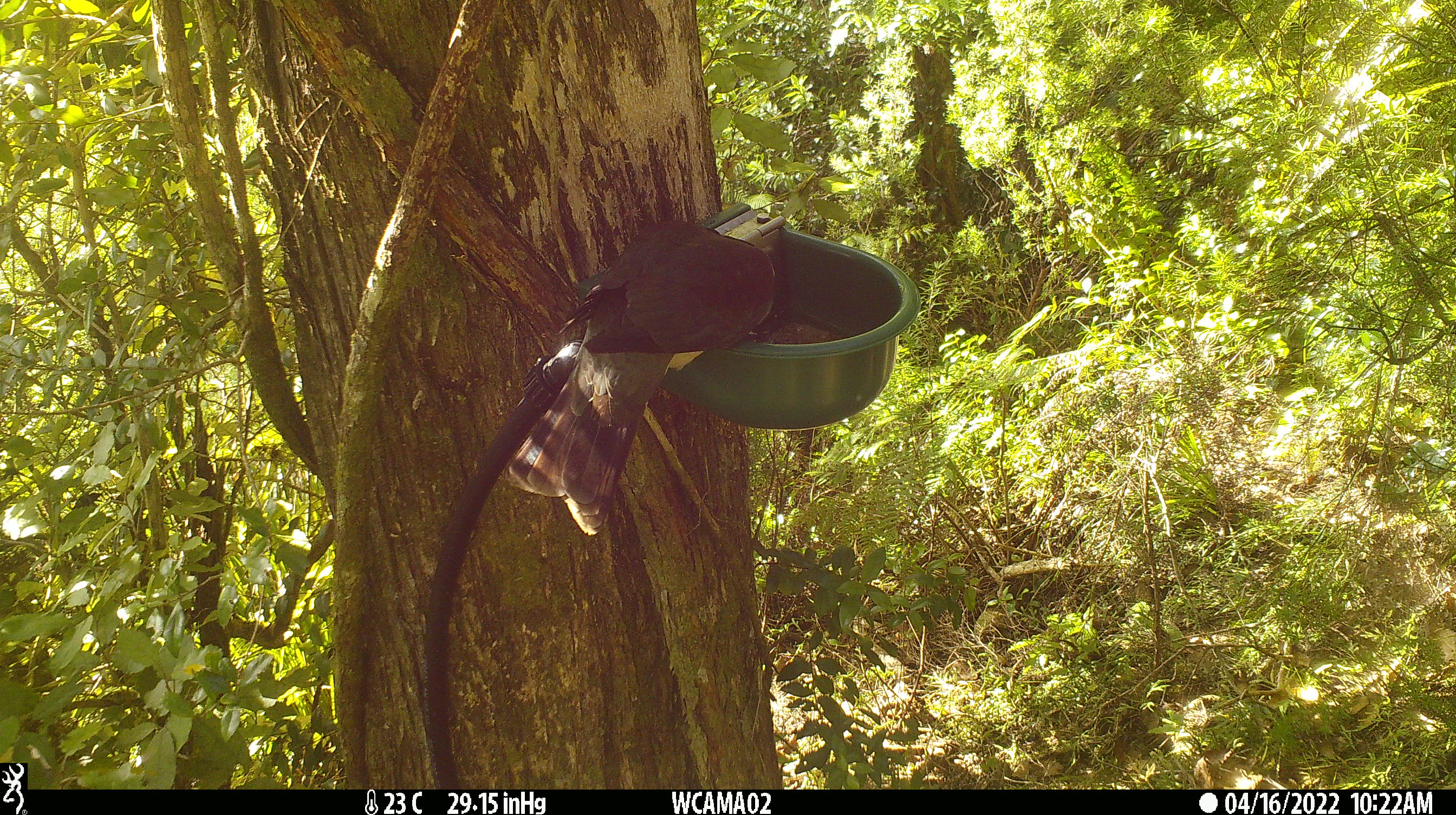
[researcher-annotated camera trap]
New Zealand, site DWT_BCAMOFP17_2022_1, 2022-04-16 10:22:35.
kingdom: Animalia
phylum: Chordata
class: Aves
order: Columbiformes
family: Columbidae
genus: Hemiphaga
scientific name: Hemiphaga novaeseelandiae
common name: new zealand pigeon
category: kereru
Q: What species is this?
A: Kereru (new zealand pigeon) (Hemiphaga novaeseelandiae).